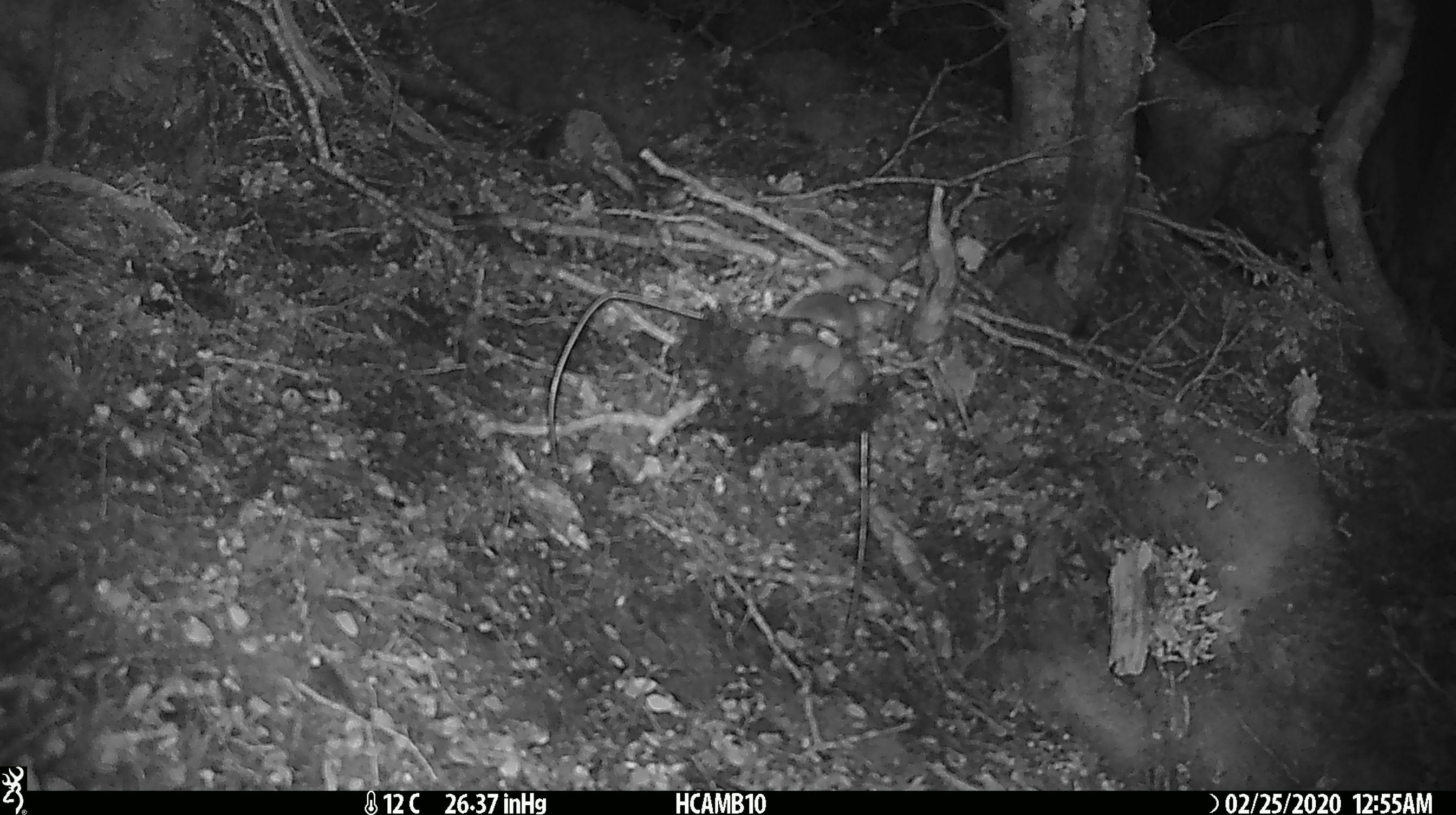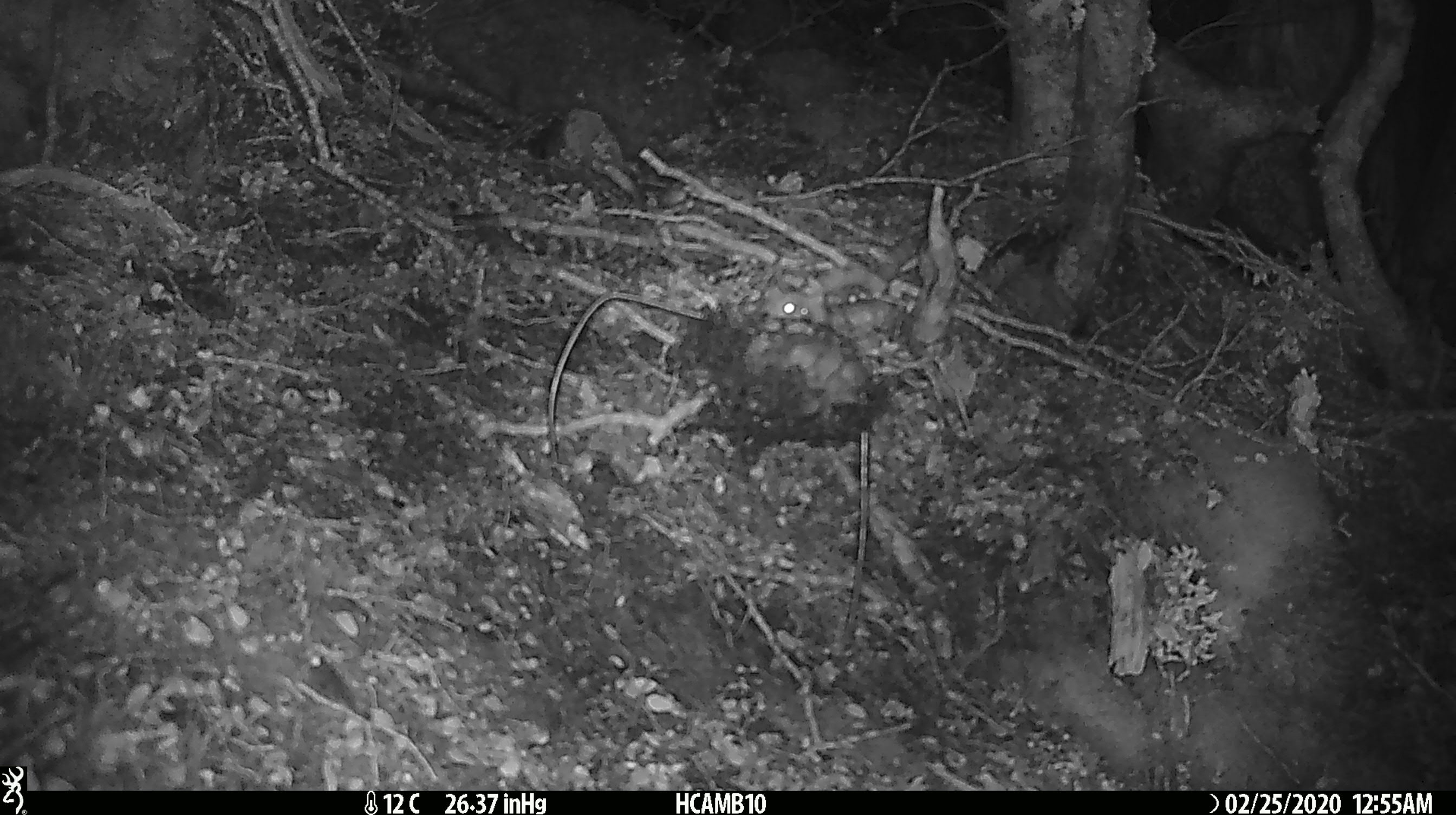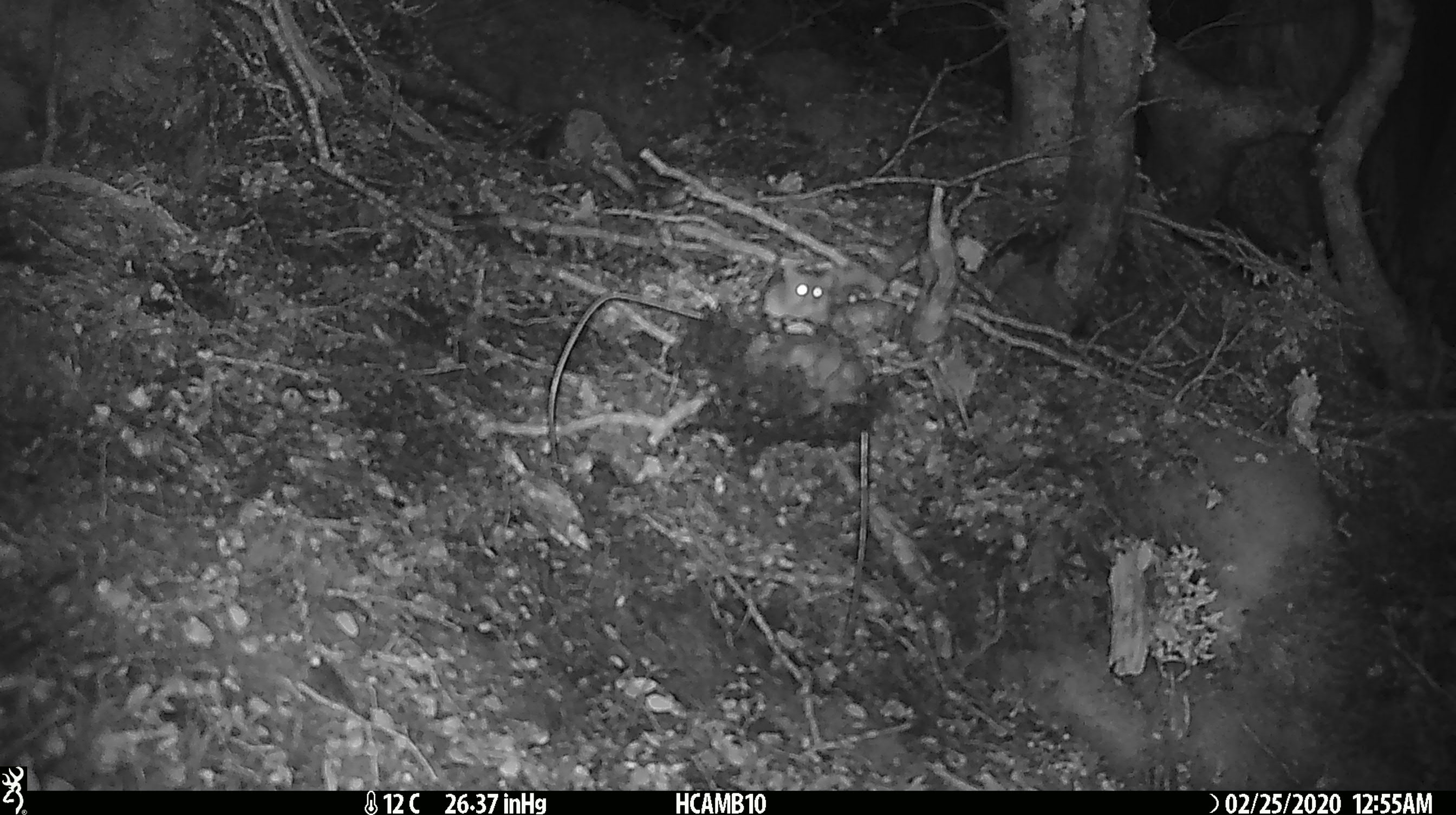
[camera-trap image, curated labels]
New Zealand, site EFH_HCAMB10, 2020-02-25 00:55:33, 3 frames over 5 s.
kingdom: Animalia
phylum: Chordata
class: Mammalia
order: Rodentia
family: Muridae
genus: Mus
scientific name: Mus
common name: mouse